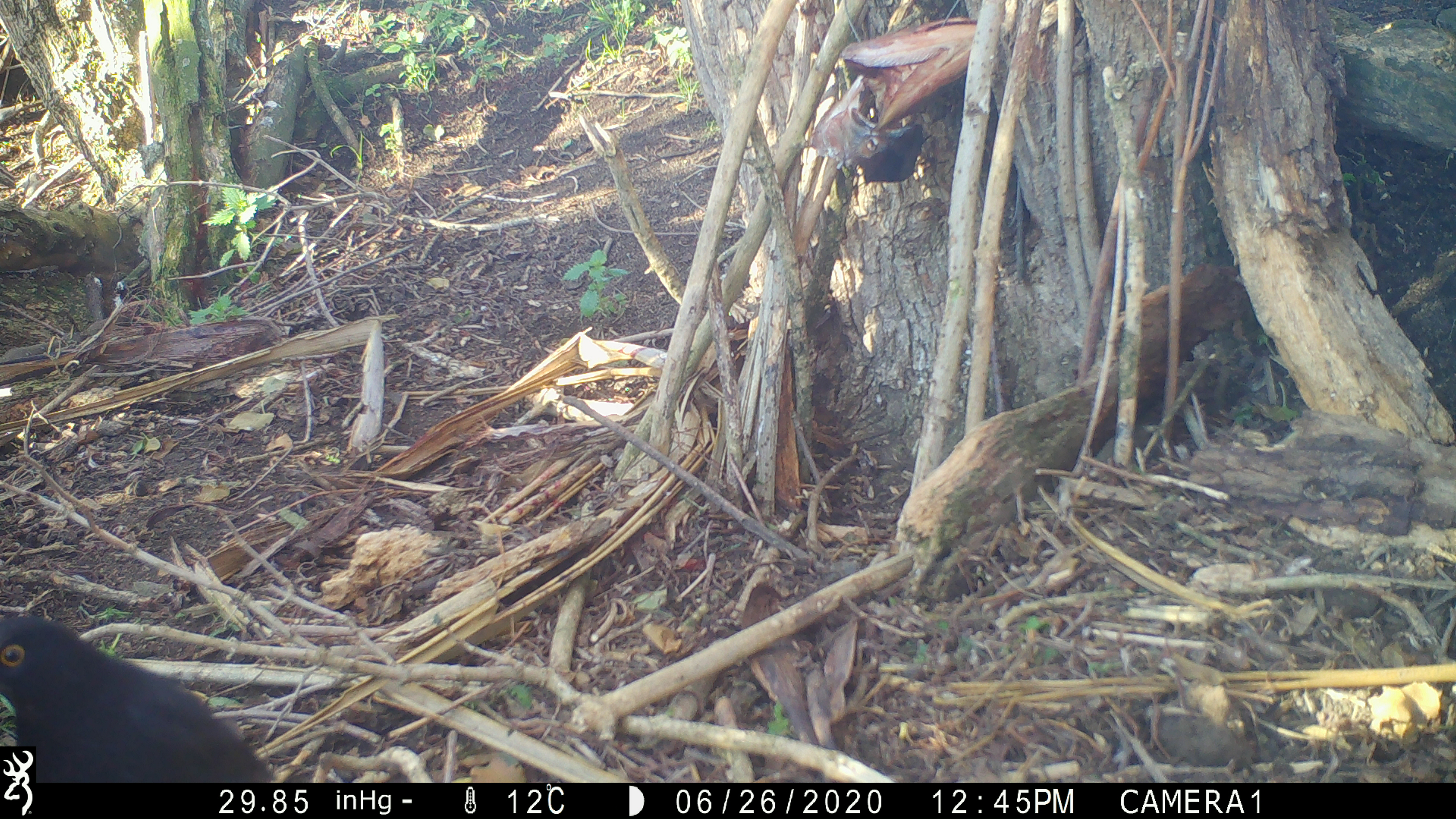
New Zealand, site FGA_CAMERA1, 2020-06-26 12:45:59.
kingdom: Animalia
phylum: Chordata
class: Aves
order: Passeriformes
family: Turdidae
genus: Turdus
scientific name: Turdus merula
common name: eurasian blackbird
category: blackbird